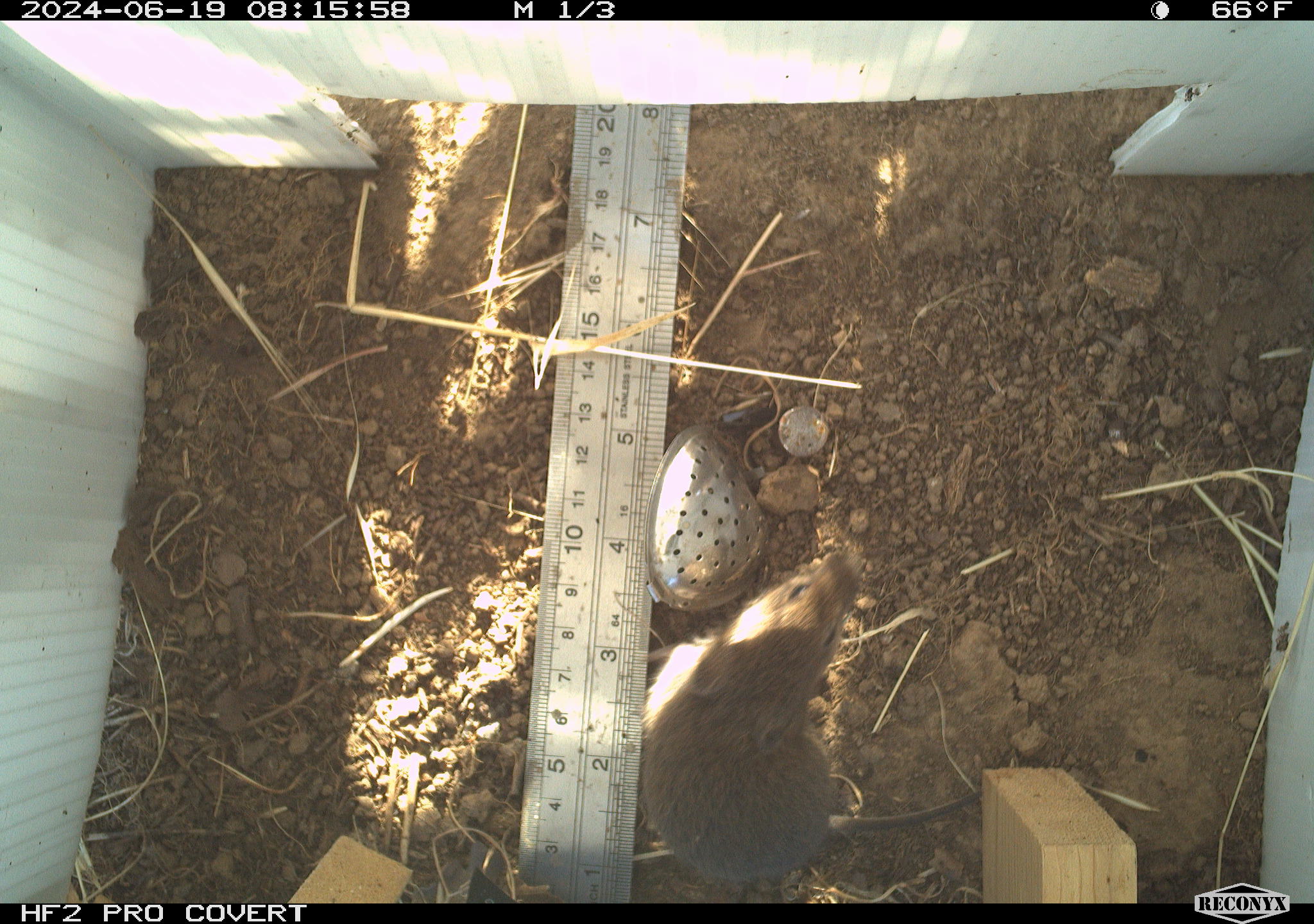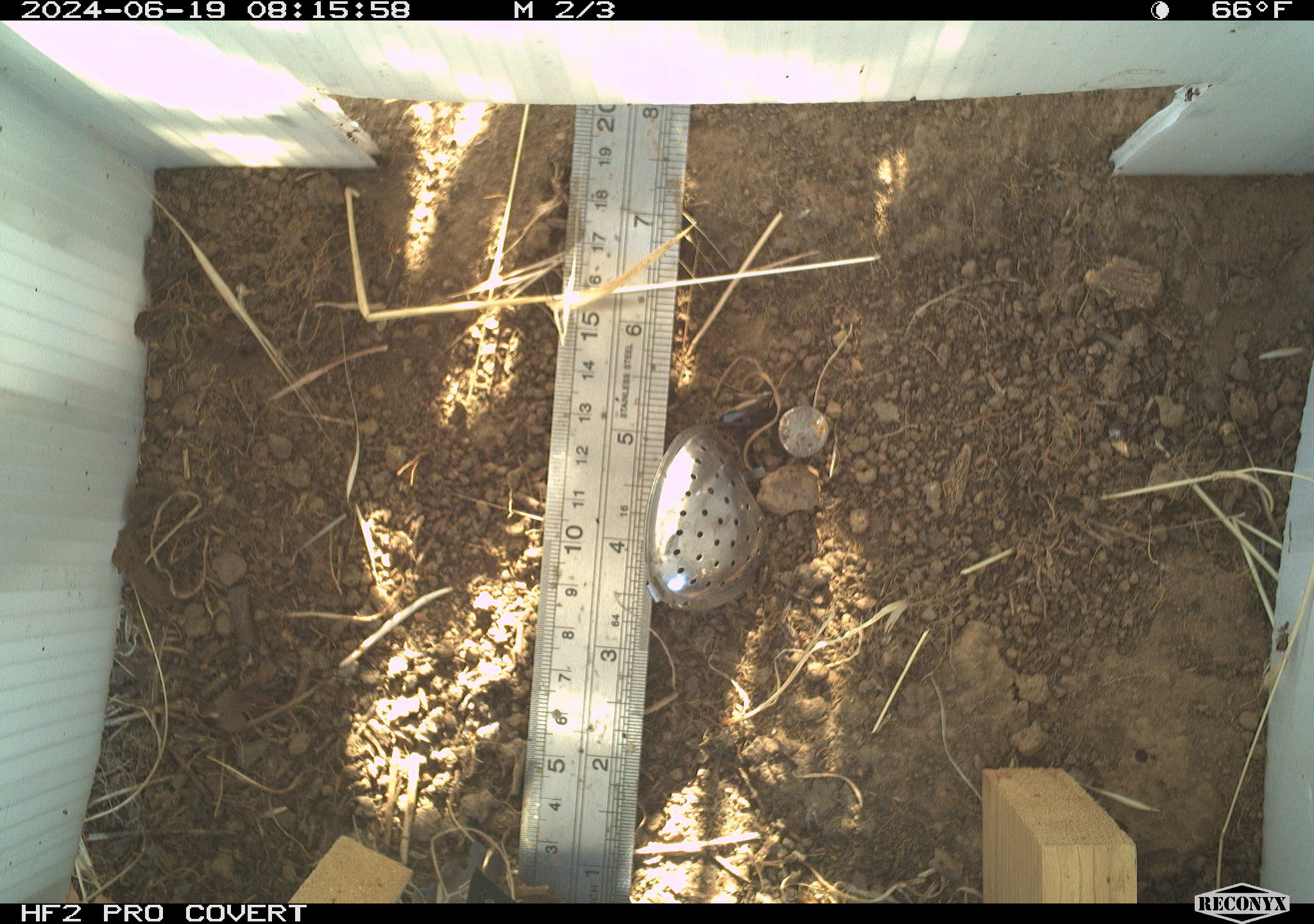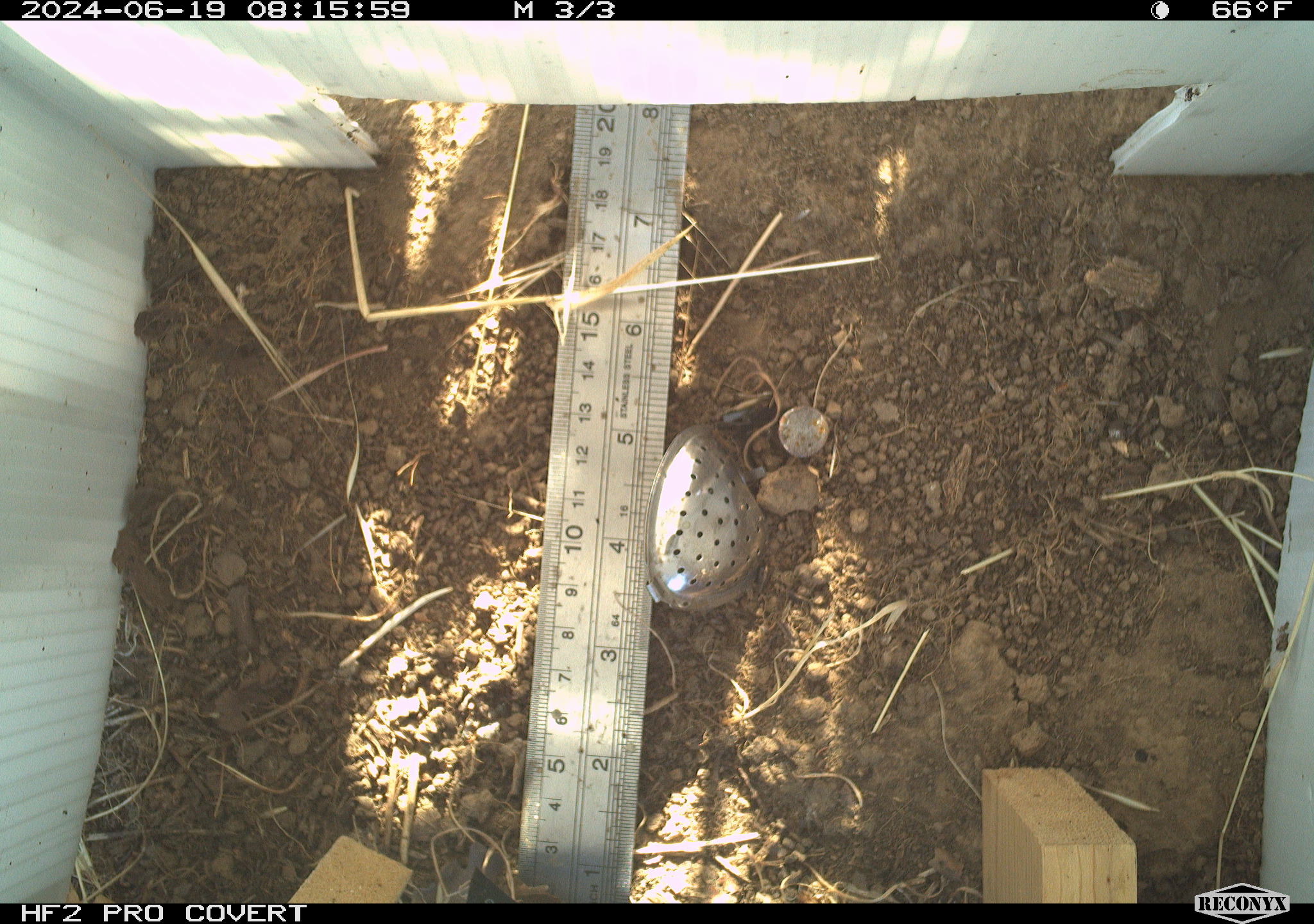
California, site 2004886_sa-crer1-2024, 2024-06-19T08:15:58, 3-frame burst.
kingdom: Animalia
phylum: Chordata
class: Mammalia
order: Rodentia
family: Cricetidae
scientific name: Arvicolinae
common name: voles, lemmings, and muskrats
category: arvicolinae subfamily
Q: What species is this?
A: Arvicolinae subfamily (voles, lemmings, and muskrats) (Arvicolinae).